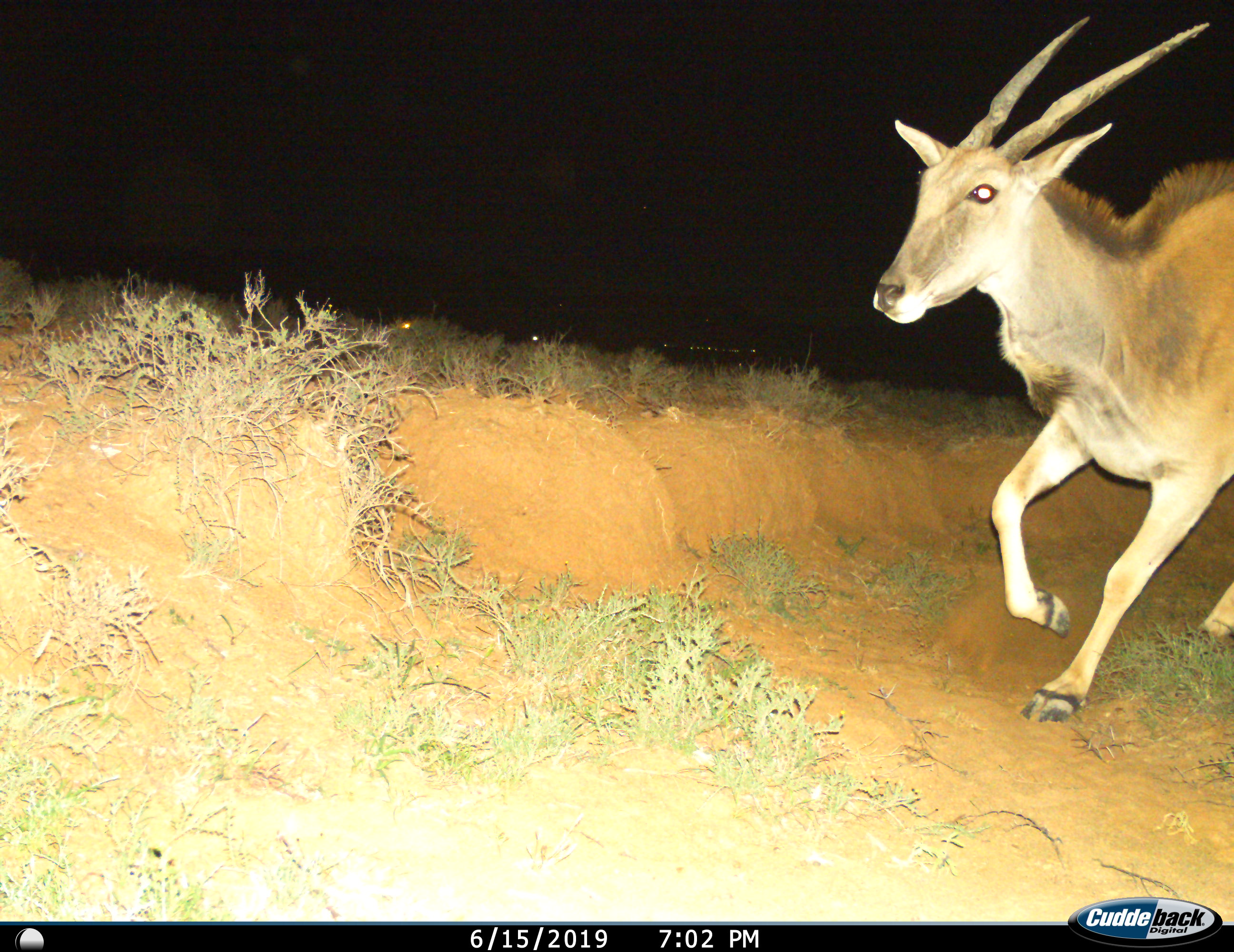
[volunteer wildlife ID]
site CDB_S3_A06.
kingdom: Animalia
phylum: Chordata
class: Mammalia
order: Artiodactyla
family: Bovidae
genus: Tragelaphus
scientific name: Tragelaphus oryx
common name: eland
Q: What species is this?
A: Eland (Tragelaphus oryx).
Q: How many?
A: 1.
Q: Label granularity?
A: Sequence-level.